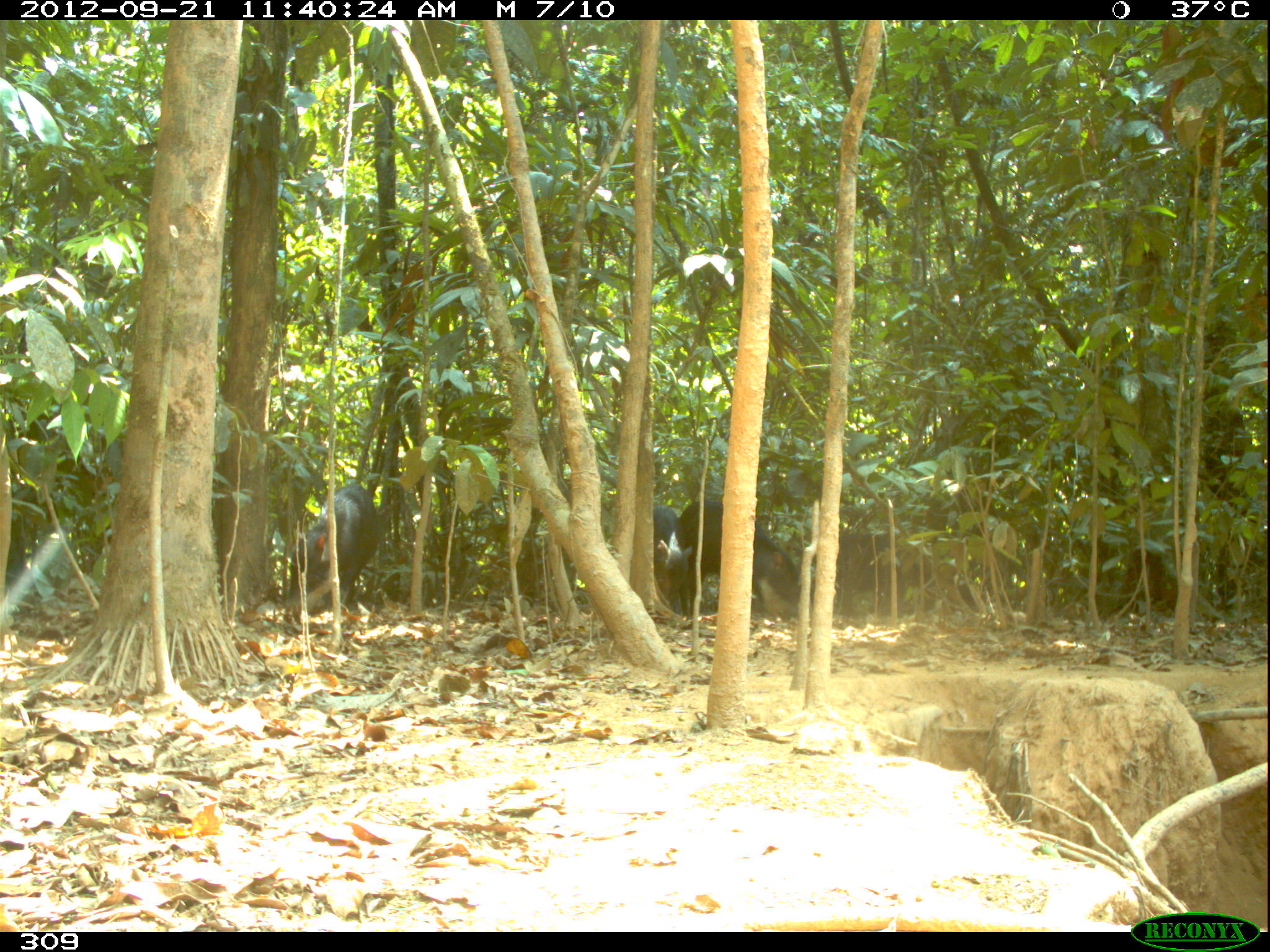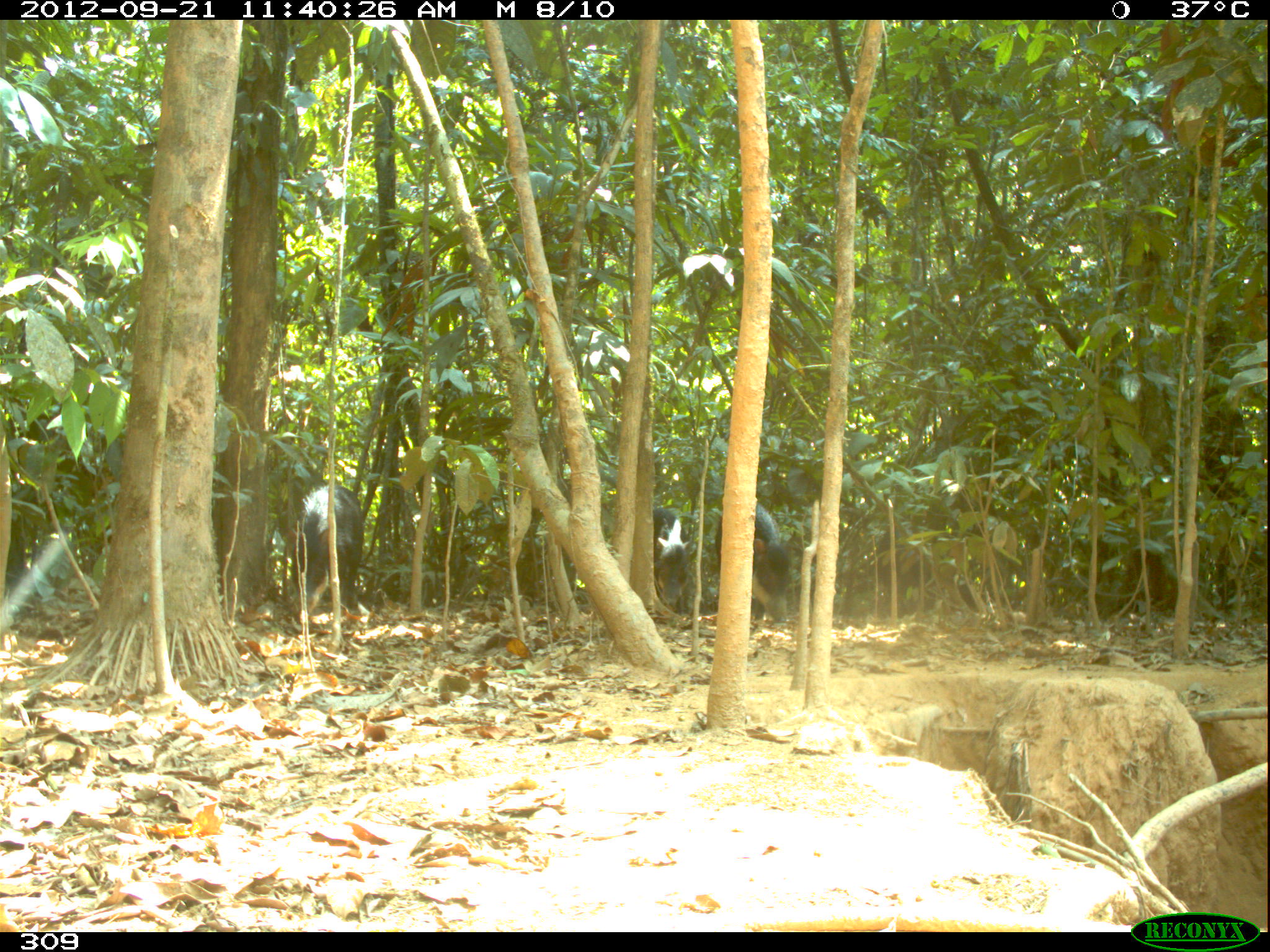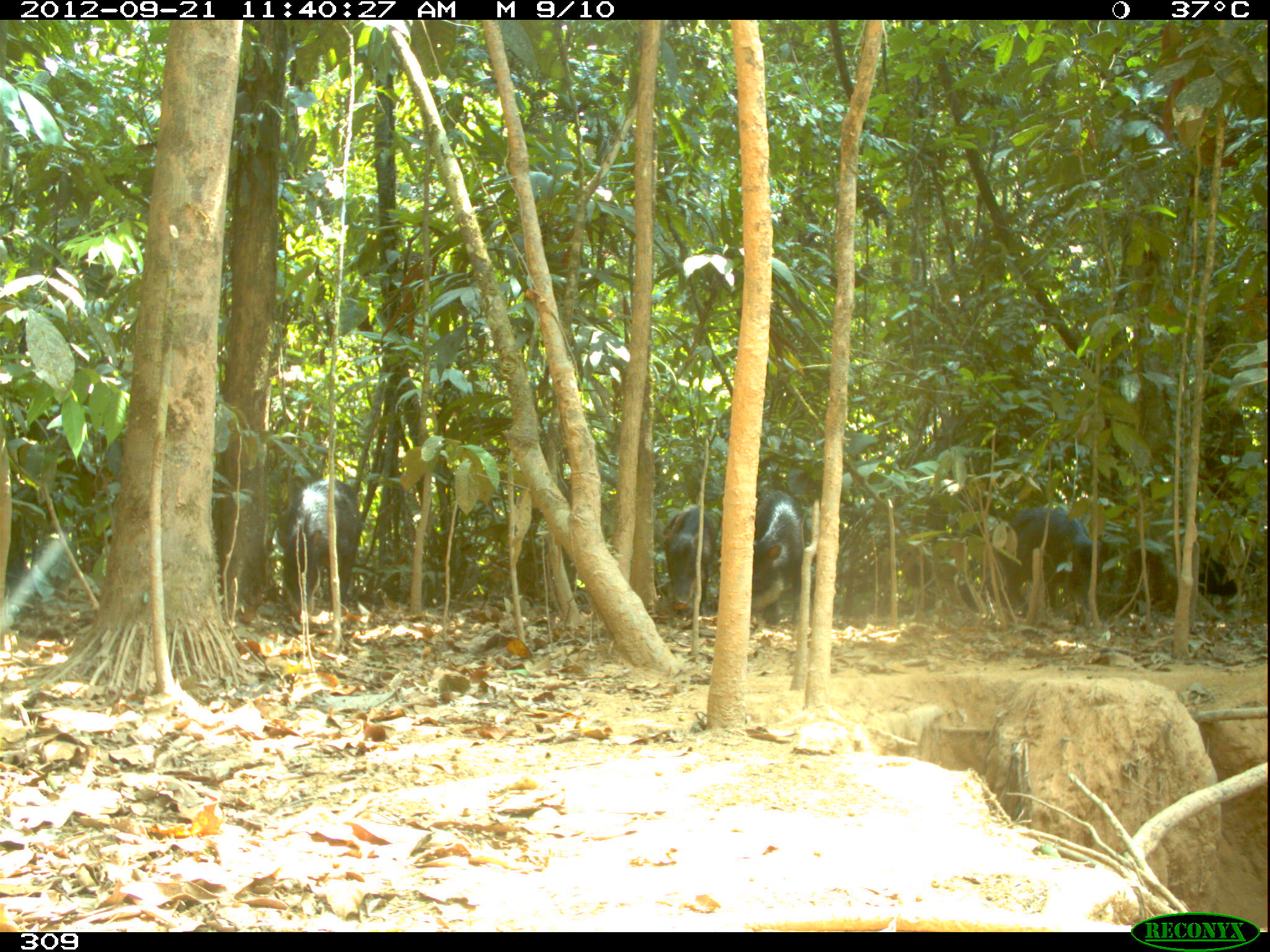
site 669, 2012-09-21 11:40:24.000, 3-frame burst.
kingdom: Animalia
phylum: Chordata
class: Mammalia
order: Artiodactyla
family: Tayassuidae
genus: Tayassu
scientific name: Tayassu pecari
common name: white-lipped peccary